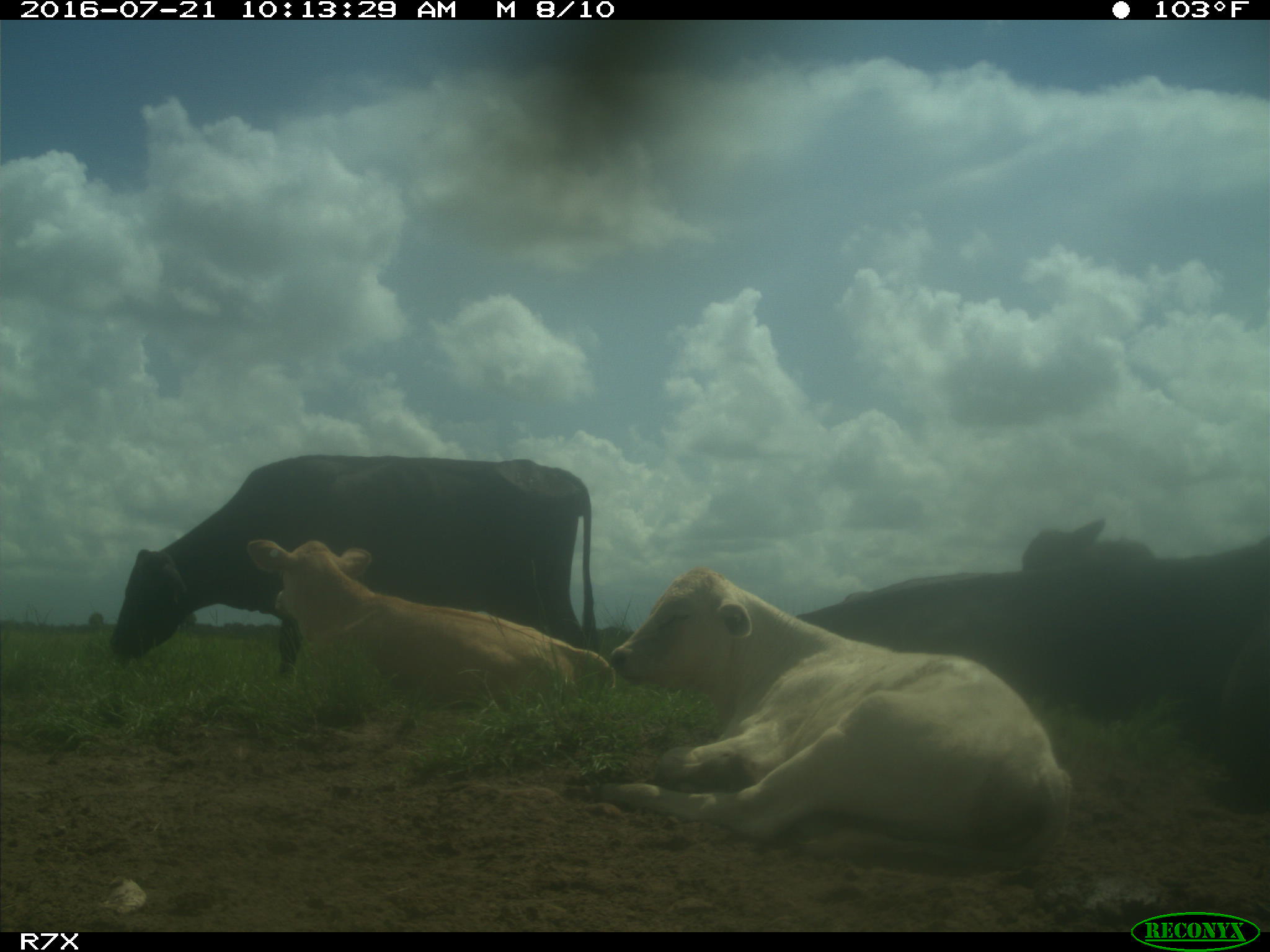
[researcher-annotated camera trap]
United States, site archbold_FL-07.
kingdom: Animalia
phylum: Chordata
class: Mammalia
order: Artiodactyla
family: Bovidae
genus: Bos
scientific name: Bos taurus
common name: domestic cow